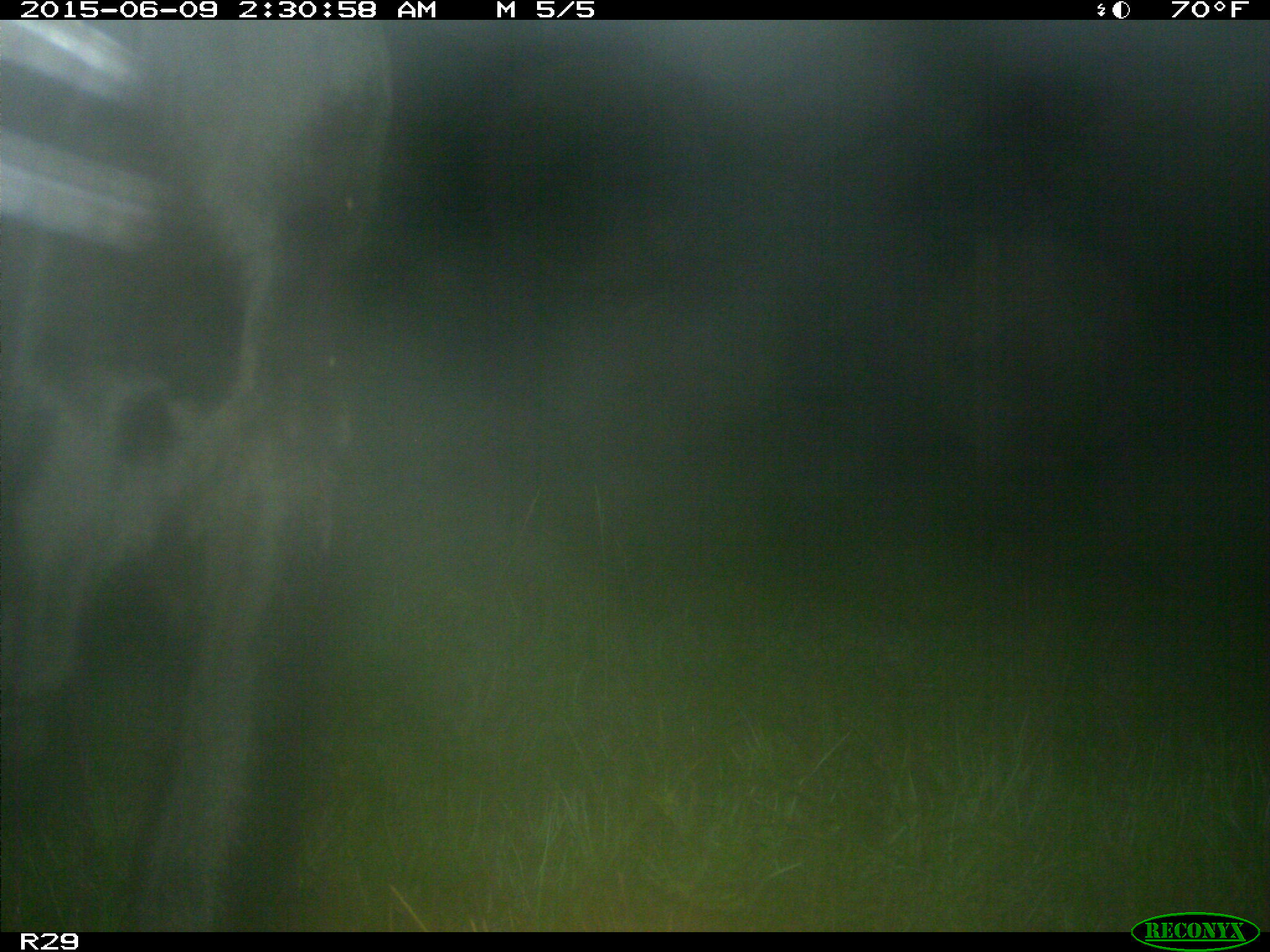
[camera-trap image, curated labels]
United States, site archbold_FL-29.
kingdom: Animalia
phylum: Chordata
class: Mammalia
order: Artiodactyla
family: Bovidae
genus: Bos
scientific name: Bos taurus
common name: domestic cow